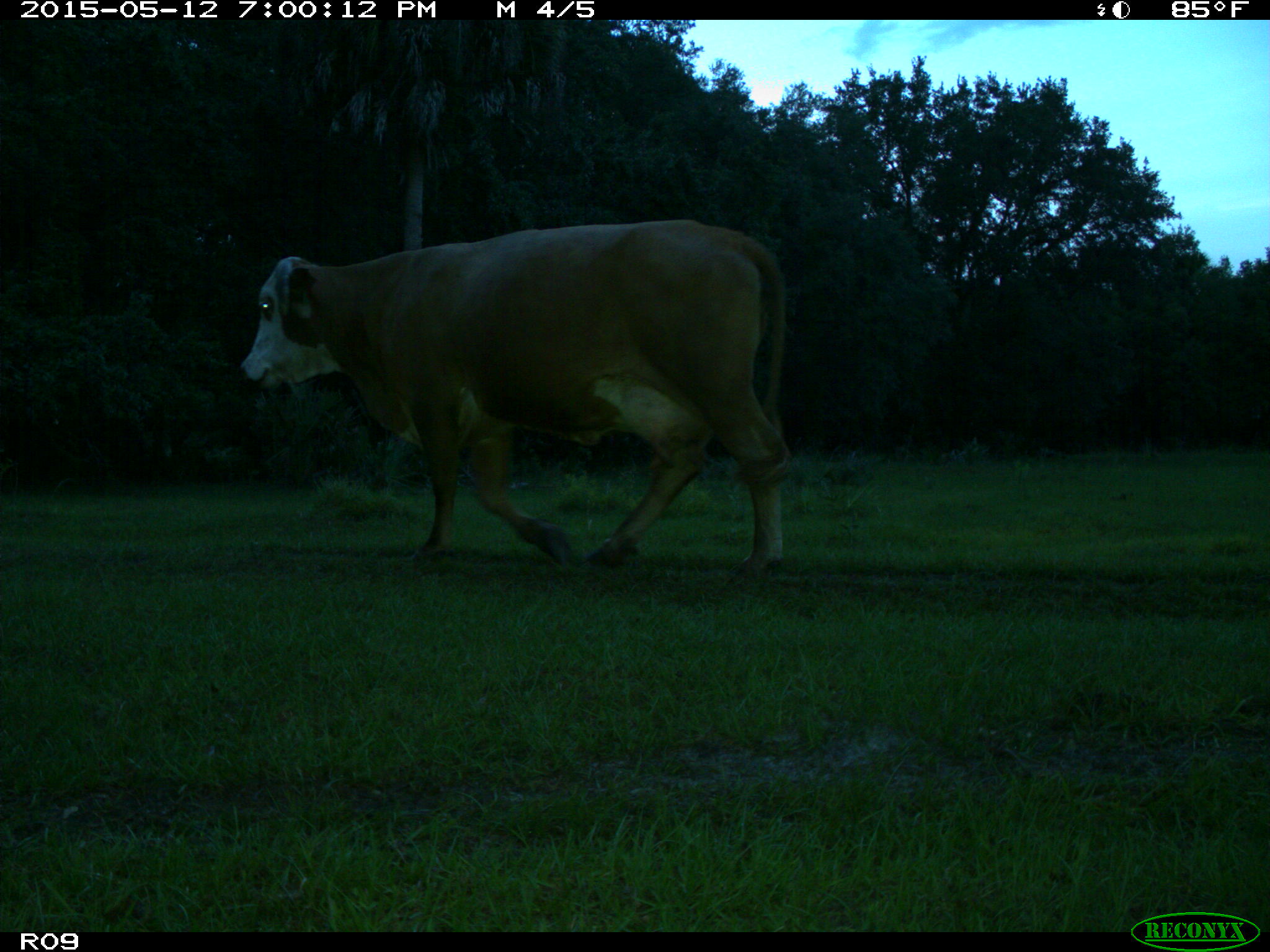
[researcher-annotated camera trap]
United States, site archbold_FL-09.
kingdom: Animalia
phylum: Chordata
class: Mammalia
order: Artiodactyla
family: Bovidae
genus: Bos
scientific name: Bos taurus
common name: domestic cow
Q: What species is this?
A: Bos taurus (domestic cow).